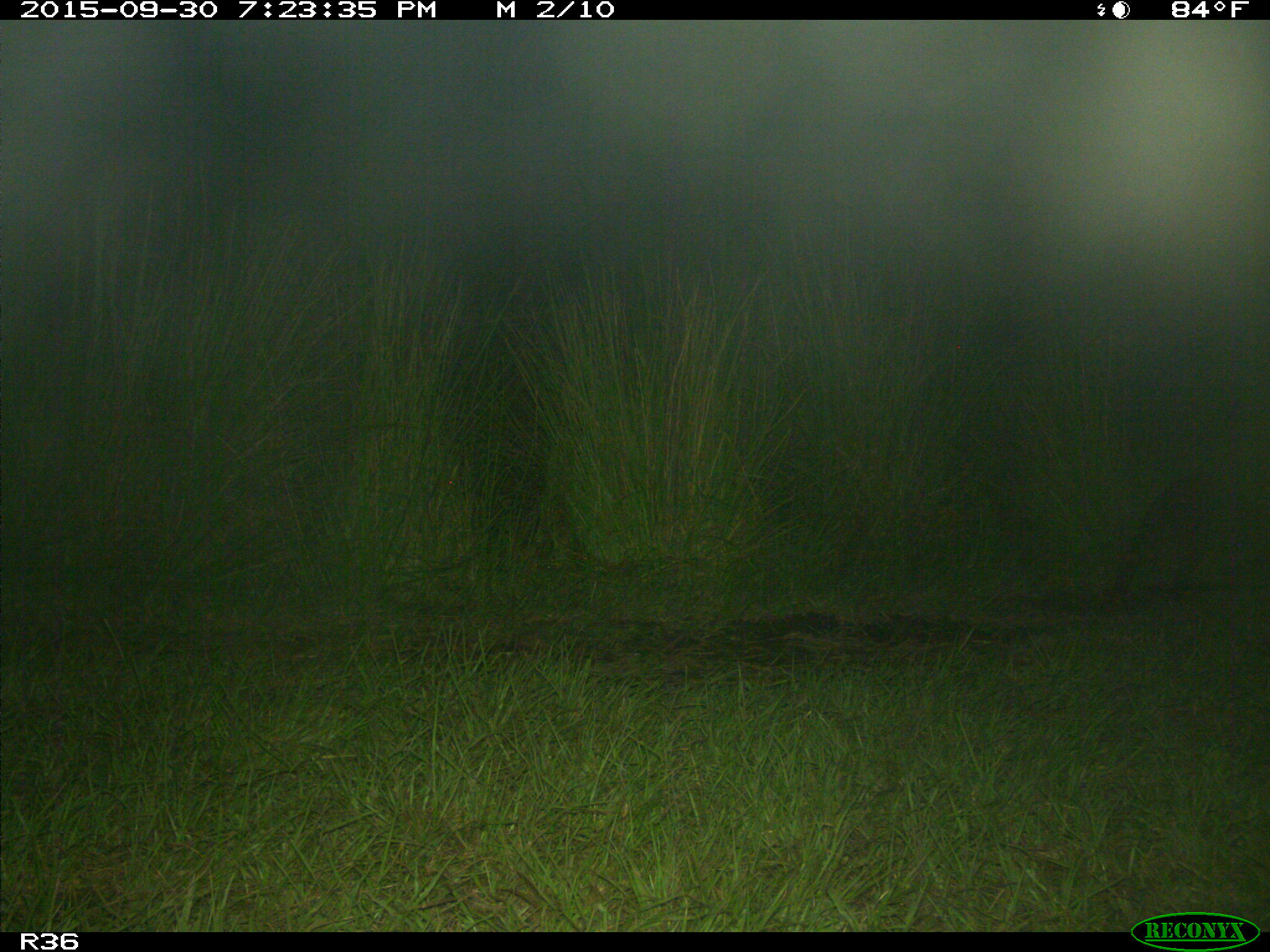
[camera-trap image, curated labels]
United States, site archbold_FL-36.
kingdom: Animalia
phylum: Chordata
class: Mammalia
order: Carnivora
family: Procyonidae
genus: Procyon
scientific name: Procyon lotor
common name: common raccoon